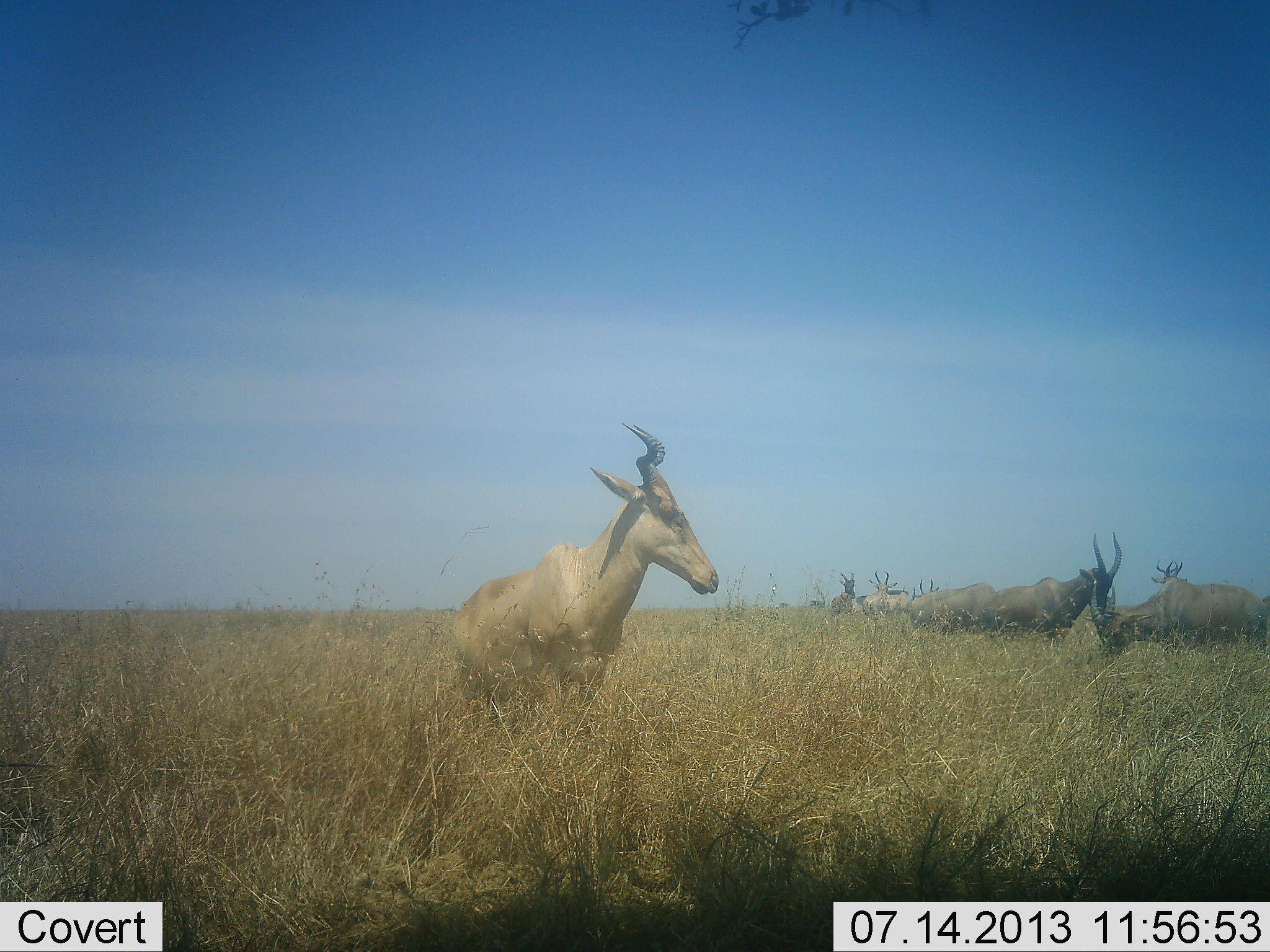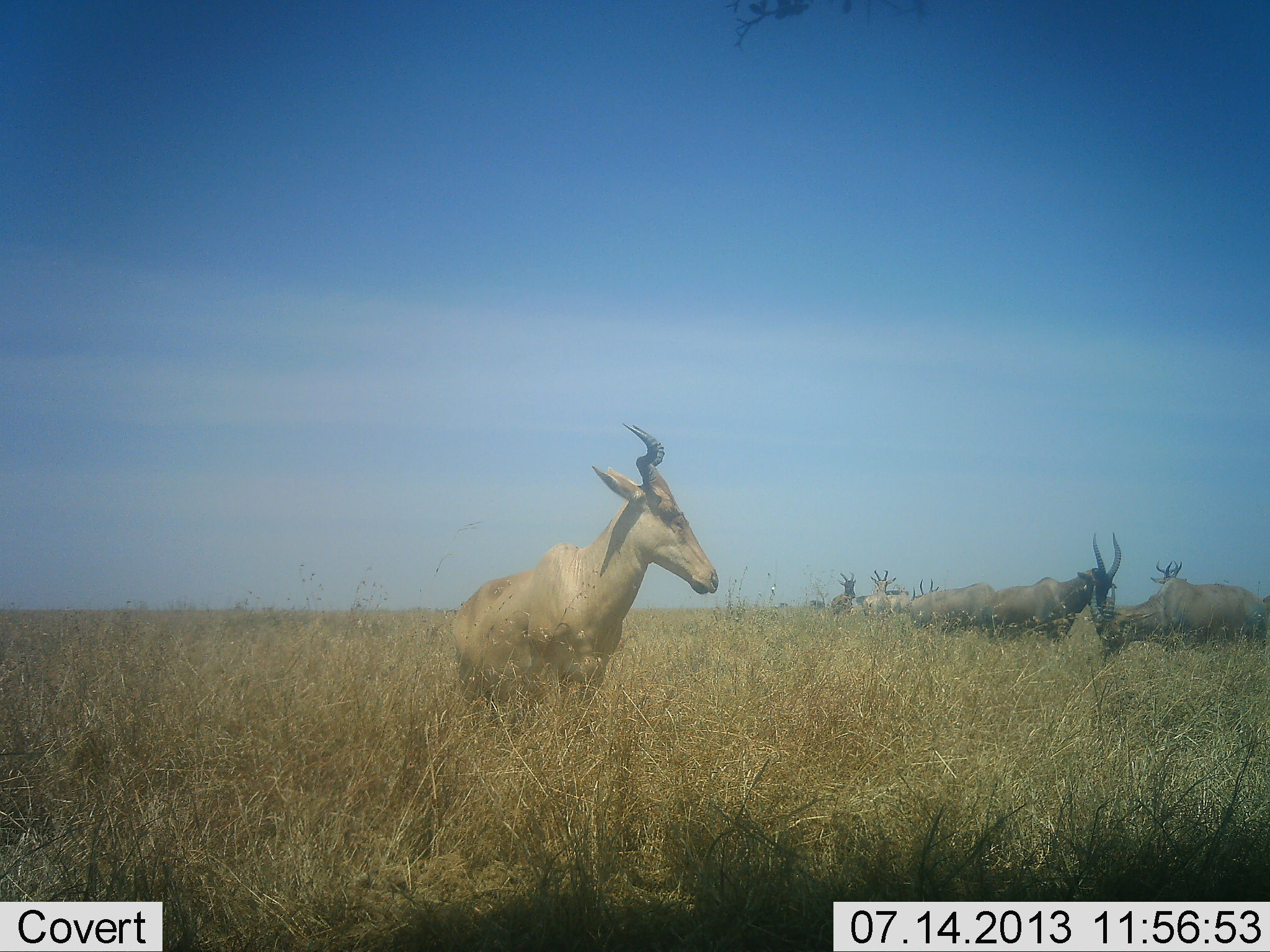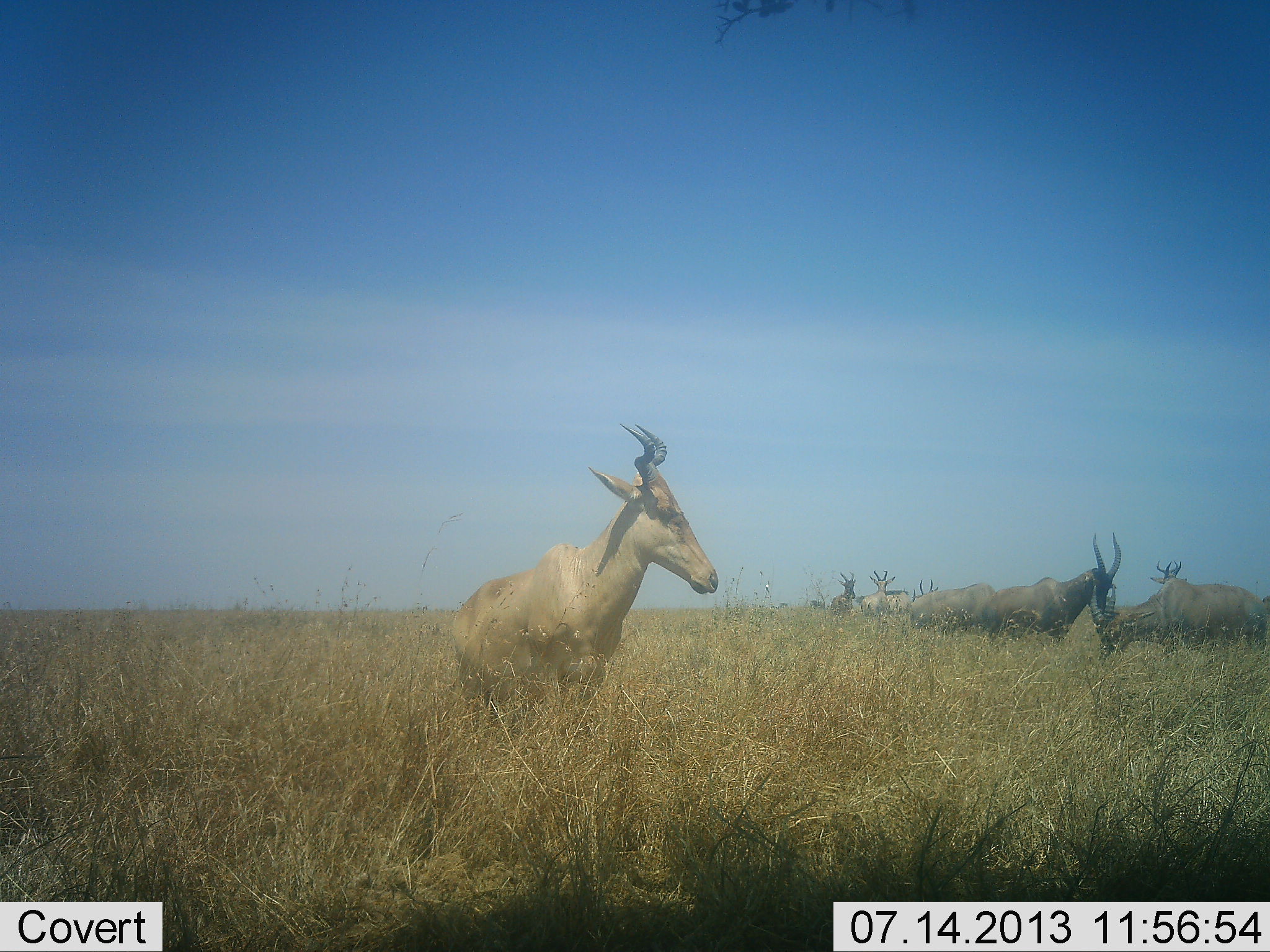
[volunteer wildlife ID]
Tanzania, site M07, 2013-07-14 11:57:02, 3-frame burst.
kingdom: Animalia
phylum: Chordata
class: Mammalia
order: Artiodactyla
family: Bovidae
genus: Alcelaphus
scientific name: Alcelaphus buselaphus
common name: hartebeest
Hartebeest (Alcelaphus buselaphus), count 6. Behavior (volunteer vote fractions): standing 91%, resting 3%, moving 6%, interacting 9%. Young present (vote fraction): 0%. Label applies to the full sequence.